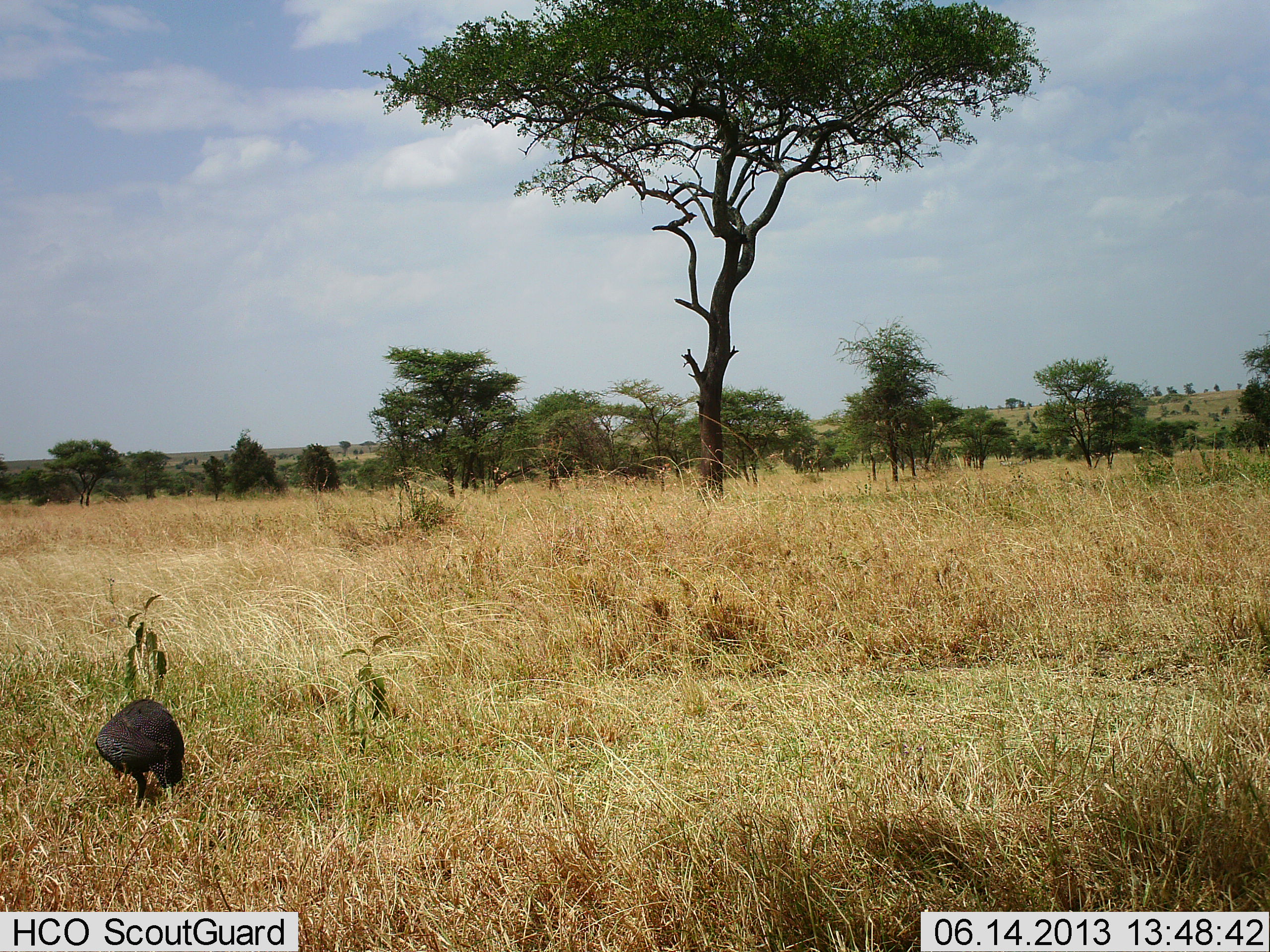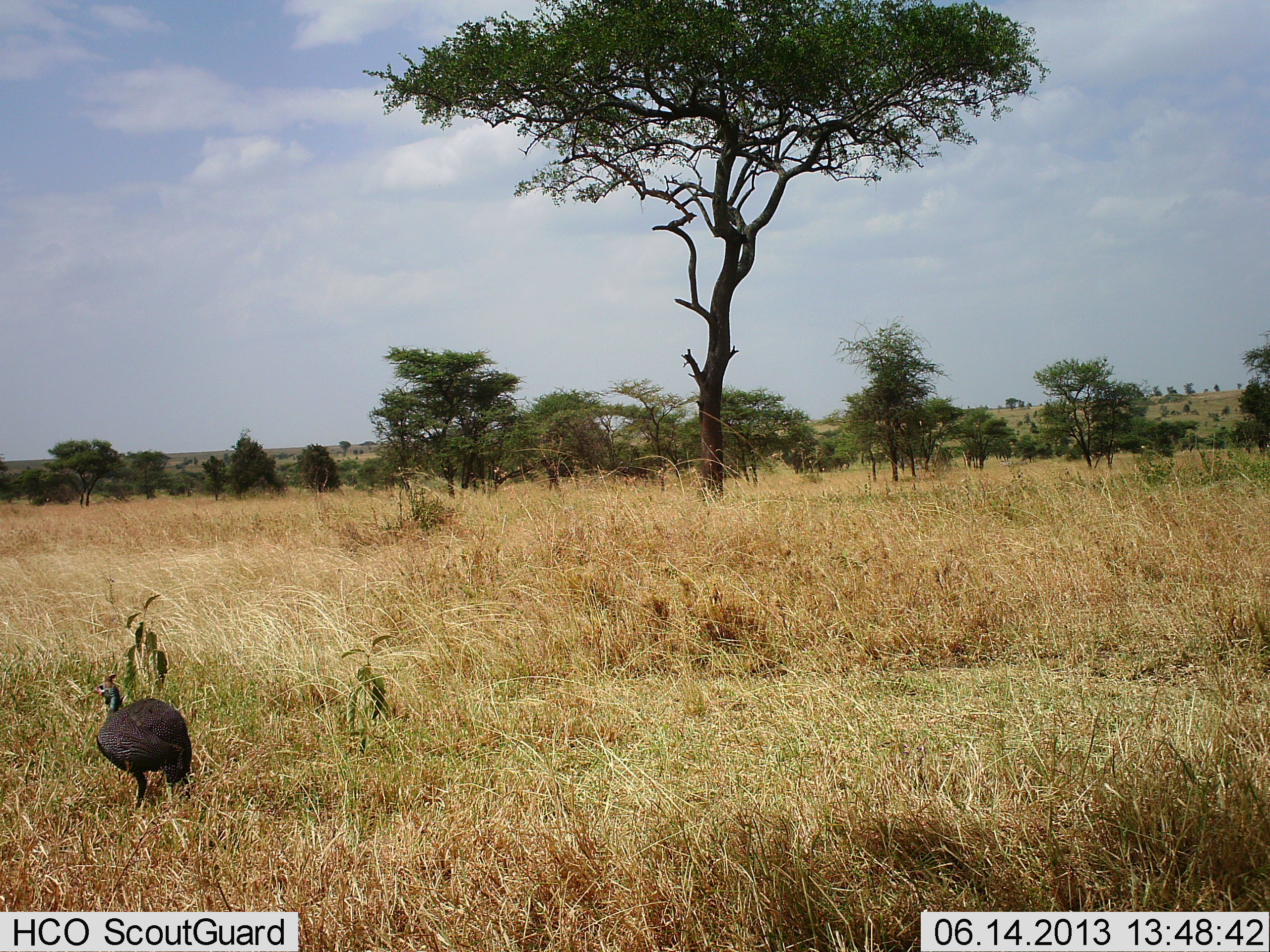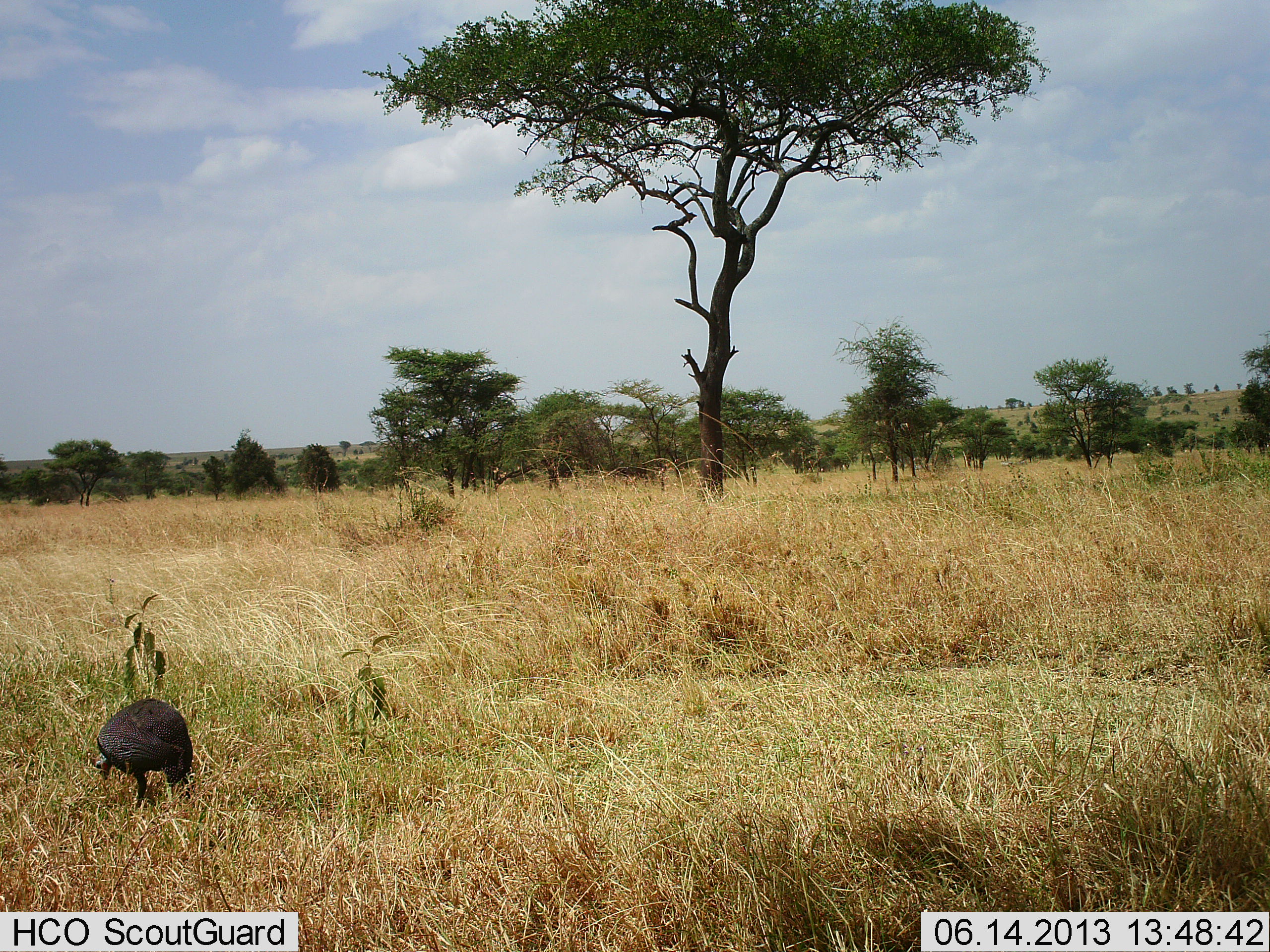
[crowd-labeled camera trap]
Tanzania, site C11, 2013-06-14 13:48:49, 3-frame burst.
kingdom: Animalia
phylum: Chordata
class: Aves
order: Galliformes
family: Numididae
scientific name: Numididae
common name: guinea fowl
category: guineafowl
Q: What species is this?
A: Guineafowl (guinea fowl) (Numididae).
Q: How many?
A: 1.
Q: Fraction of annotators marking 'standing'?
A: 26%.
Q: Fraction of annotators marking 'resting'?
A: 0%.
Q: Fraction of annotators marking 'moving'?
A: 5%.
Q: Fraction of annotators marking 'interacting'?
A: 0%.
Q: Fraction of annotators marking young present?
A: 0%.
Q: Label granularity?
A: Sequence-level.